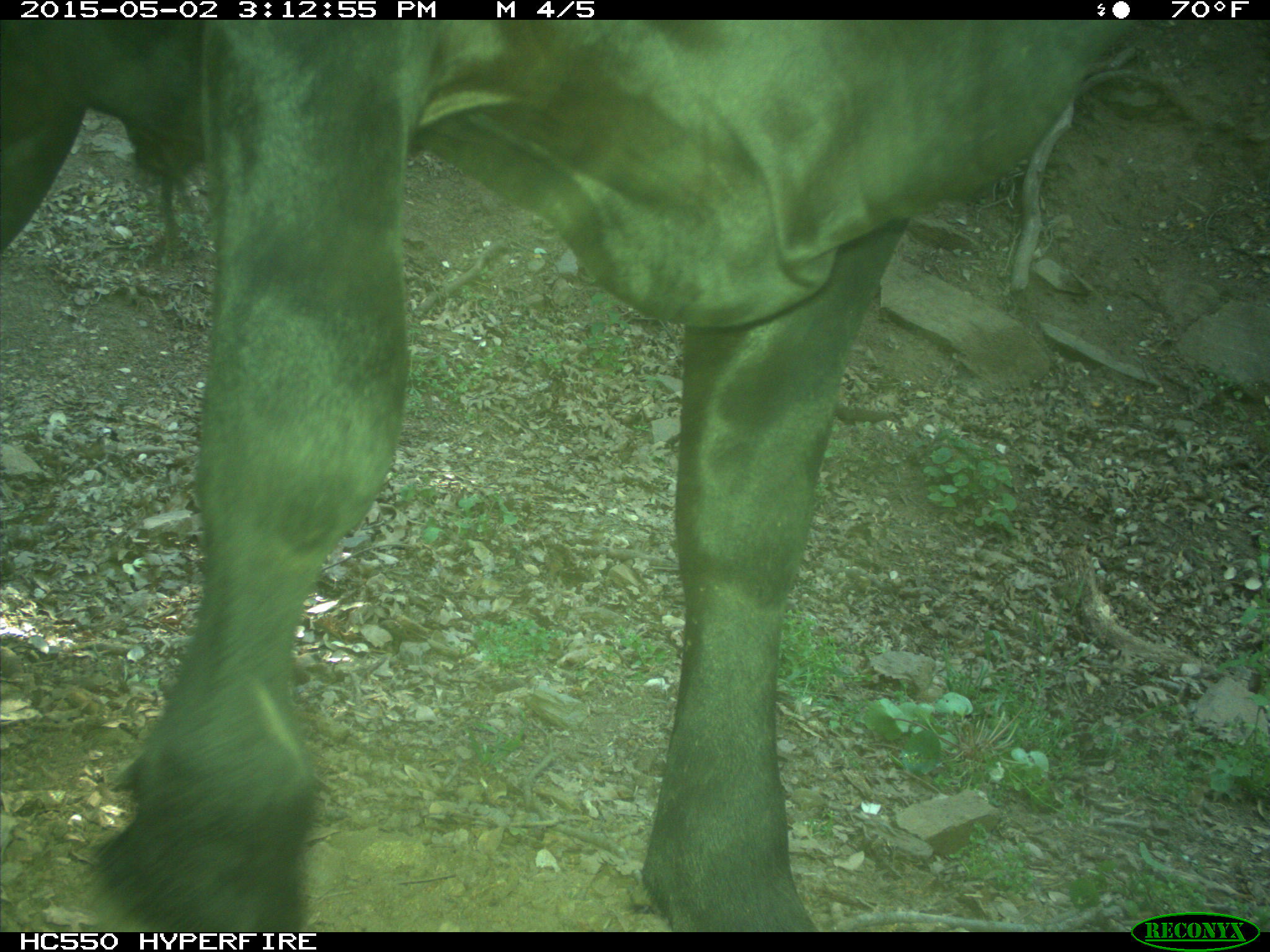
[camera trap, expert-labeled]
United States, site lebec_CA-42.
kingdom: Animalia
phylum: Chordata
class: Mammalia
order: Artiodactyla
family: Bovidae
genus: Bos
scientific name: Bos taurus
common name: domestic cow